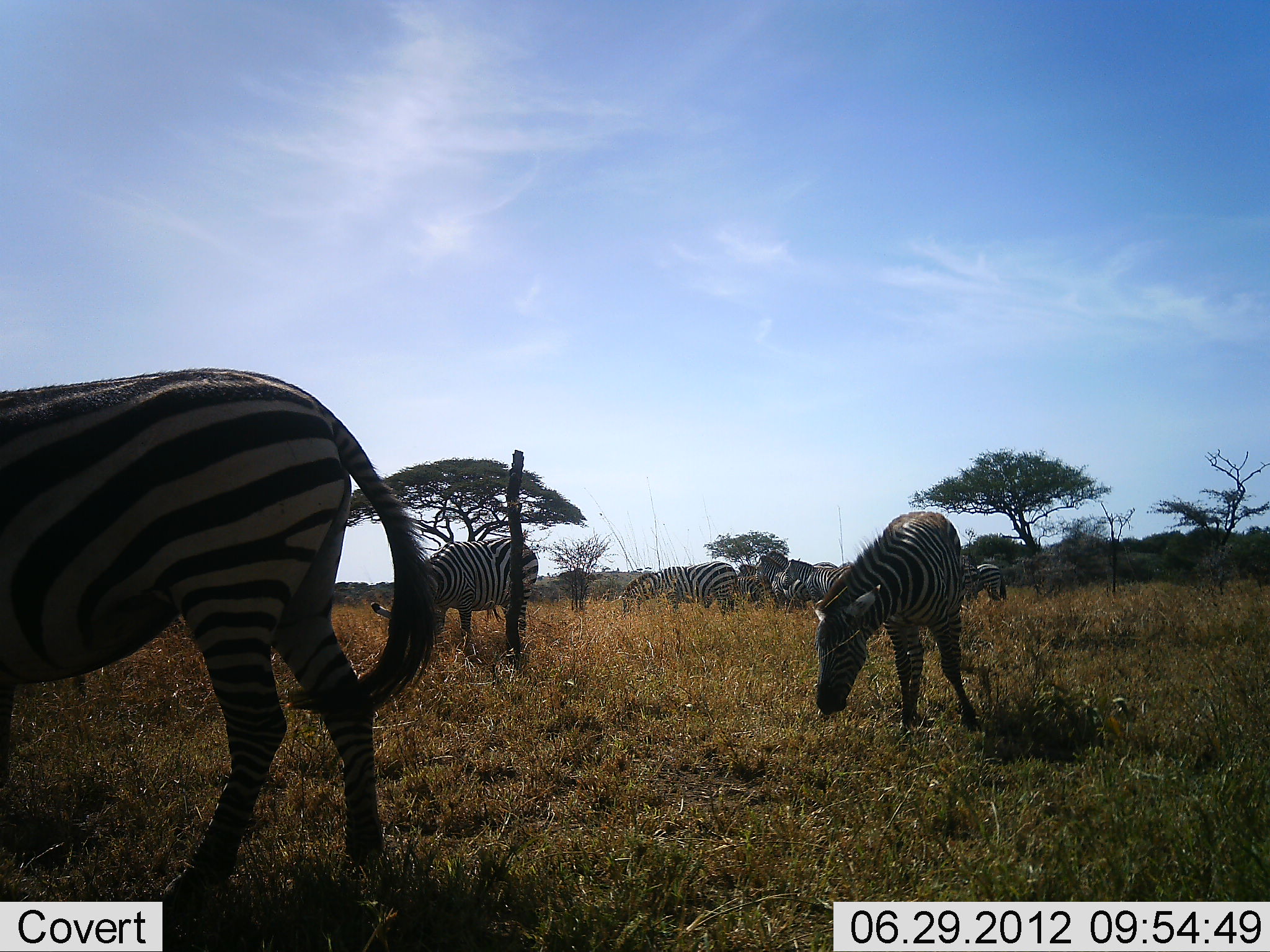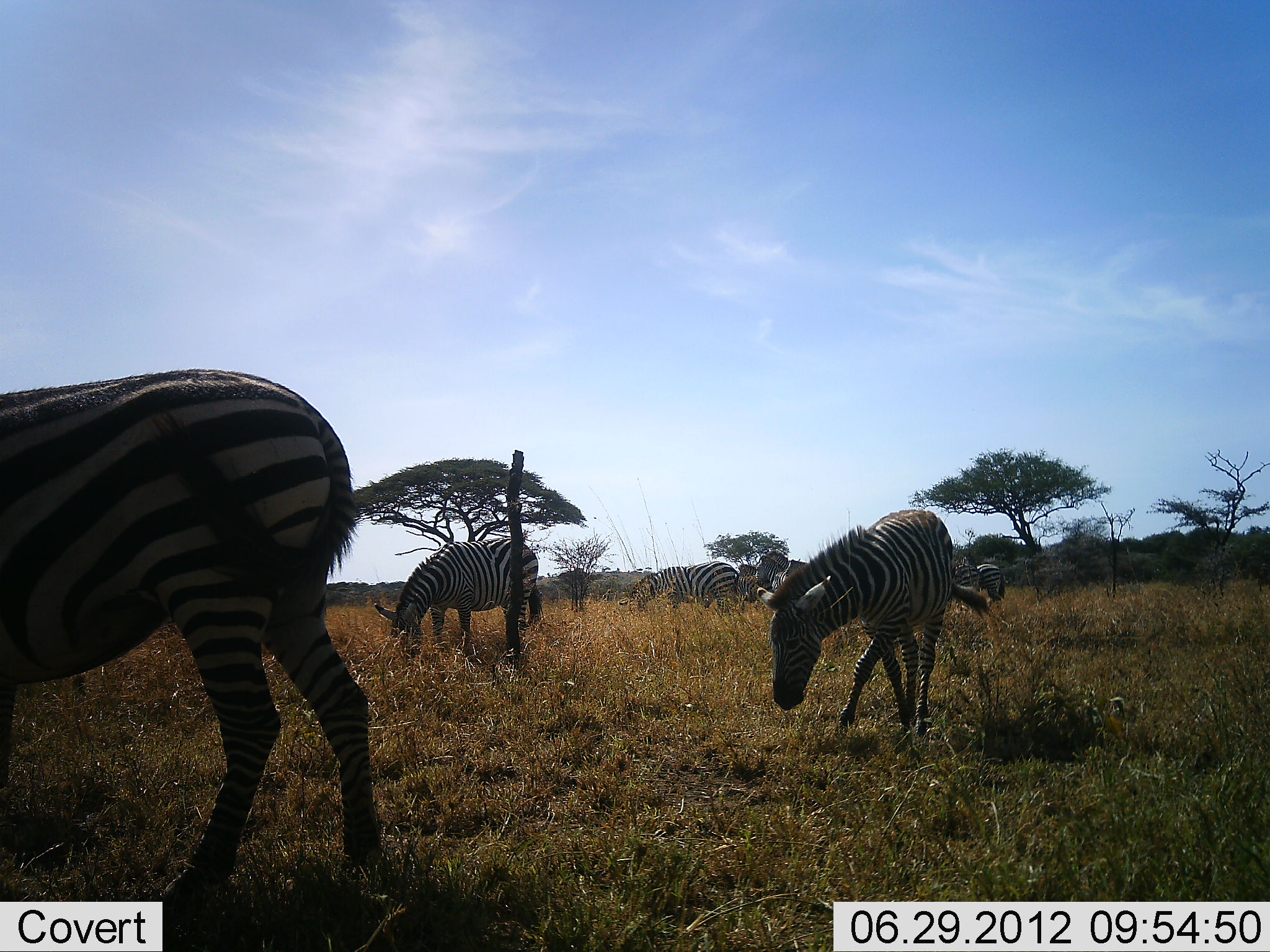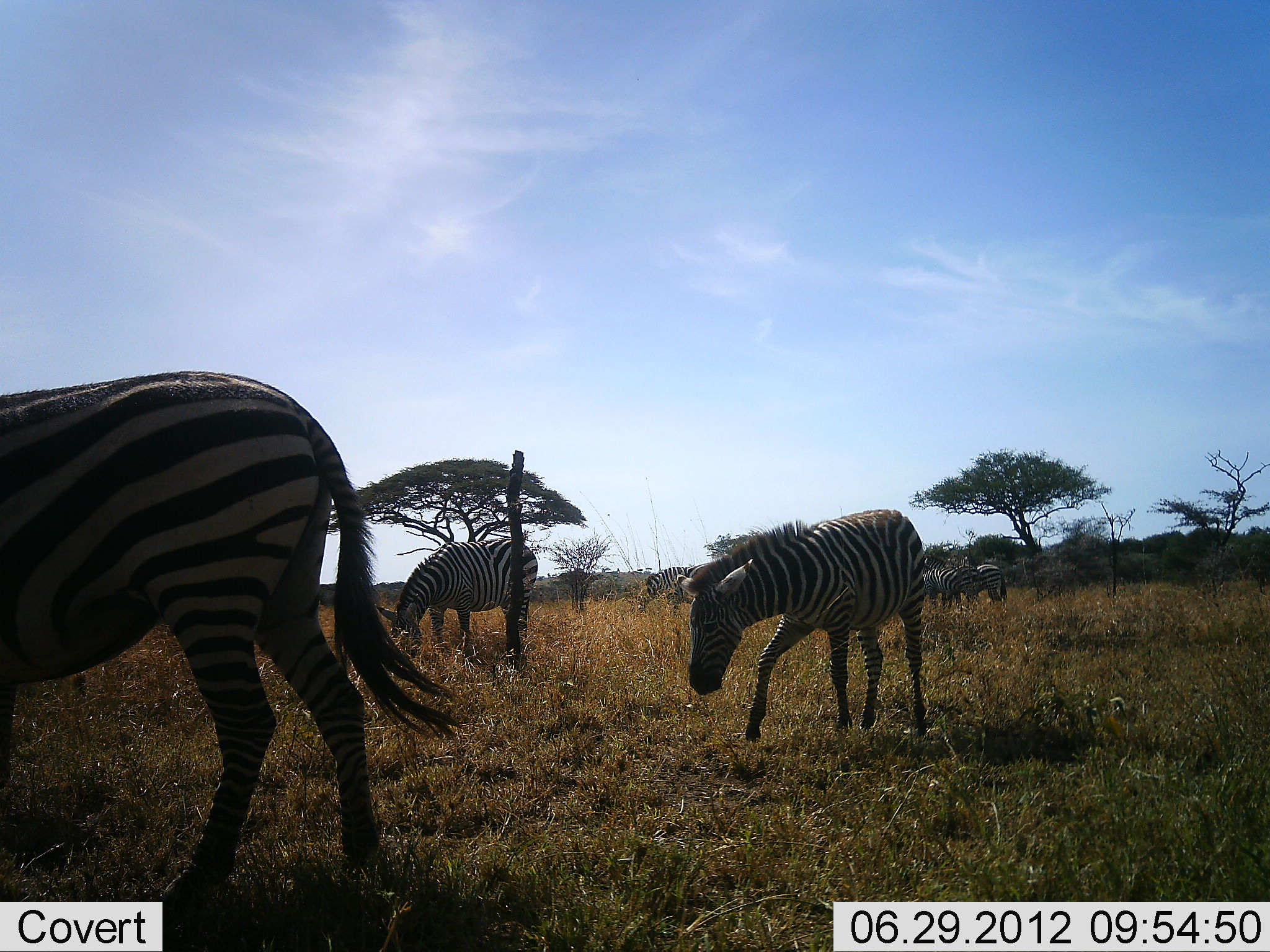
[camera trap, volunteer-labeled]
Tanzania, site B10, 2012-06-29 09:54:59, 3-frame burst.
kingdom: Animalia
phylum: Chordata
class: Mammalia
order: Perissodactyla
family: Equidae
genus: Equus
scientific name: Equus quagga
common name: plains zebra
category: zebra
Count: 8.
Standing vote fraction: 60%.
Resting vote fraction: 0%.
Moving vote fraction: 50%.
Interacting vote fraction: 0%.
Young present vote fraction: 10%.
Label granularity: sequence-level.